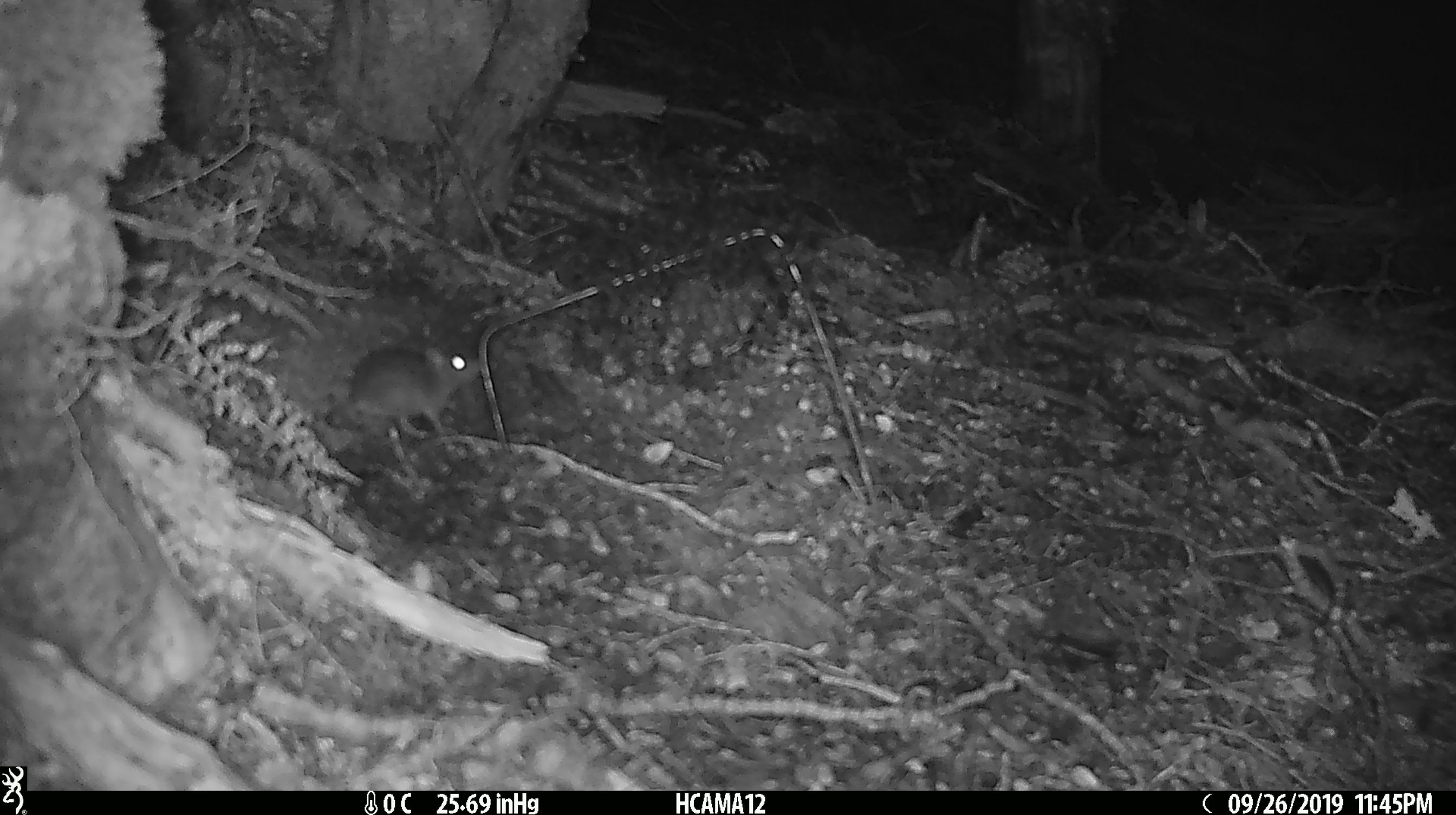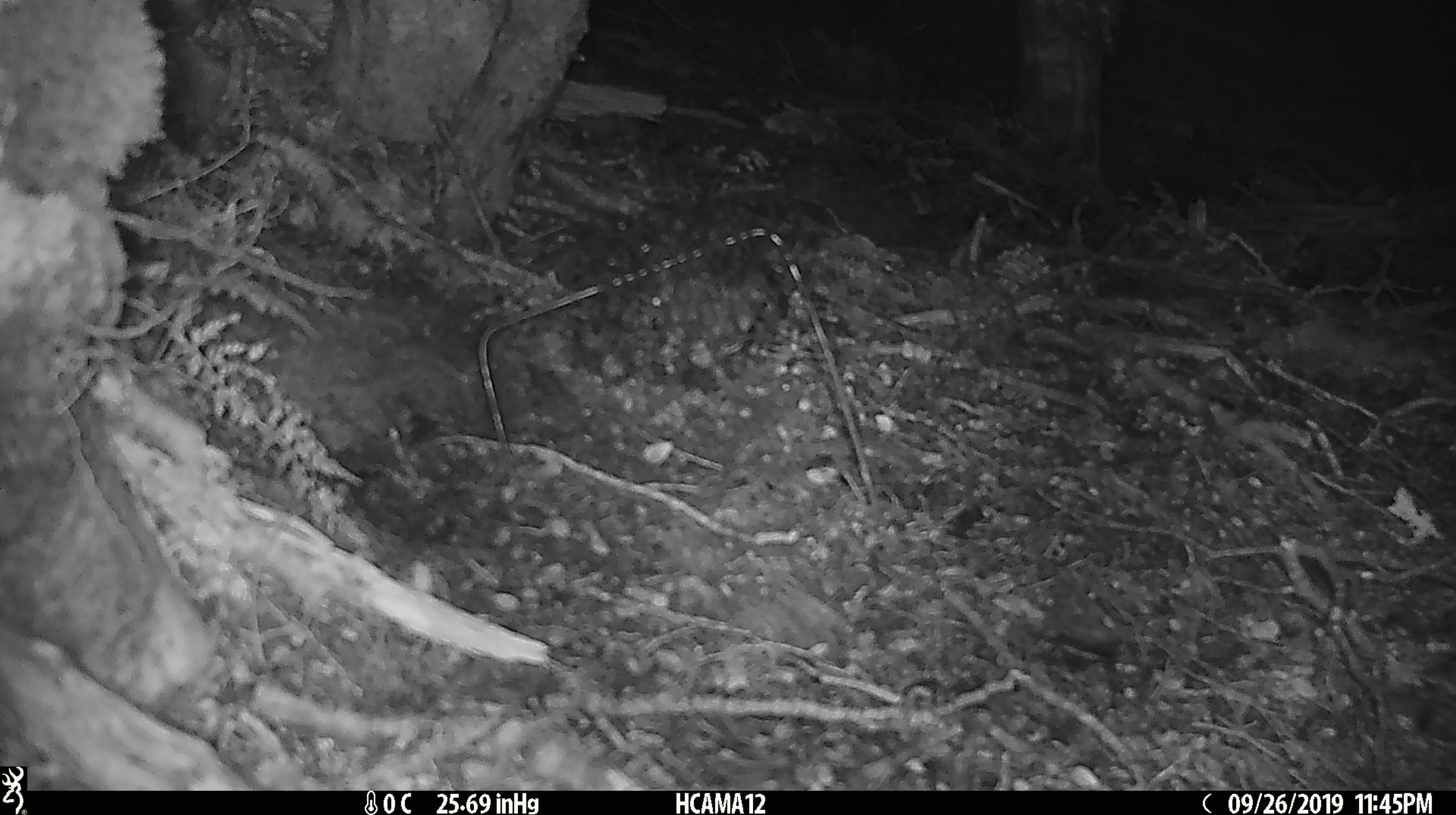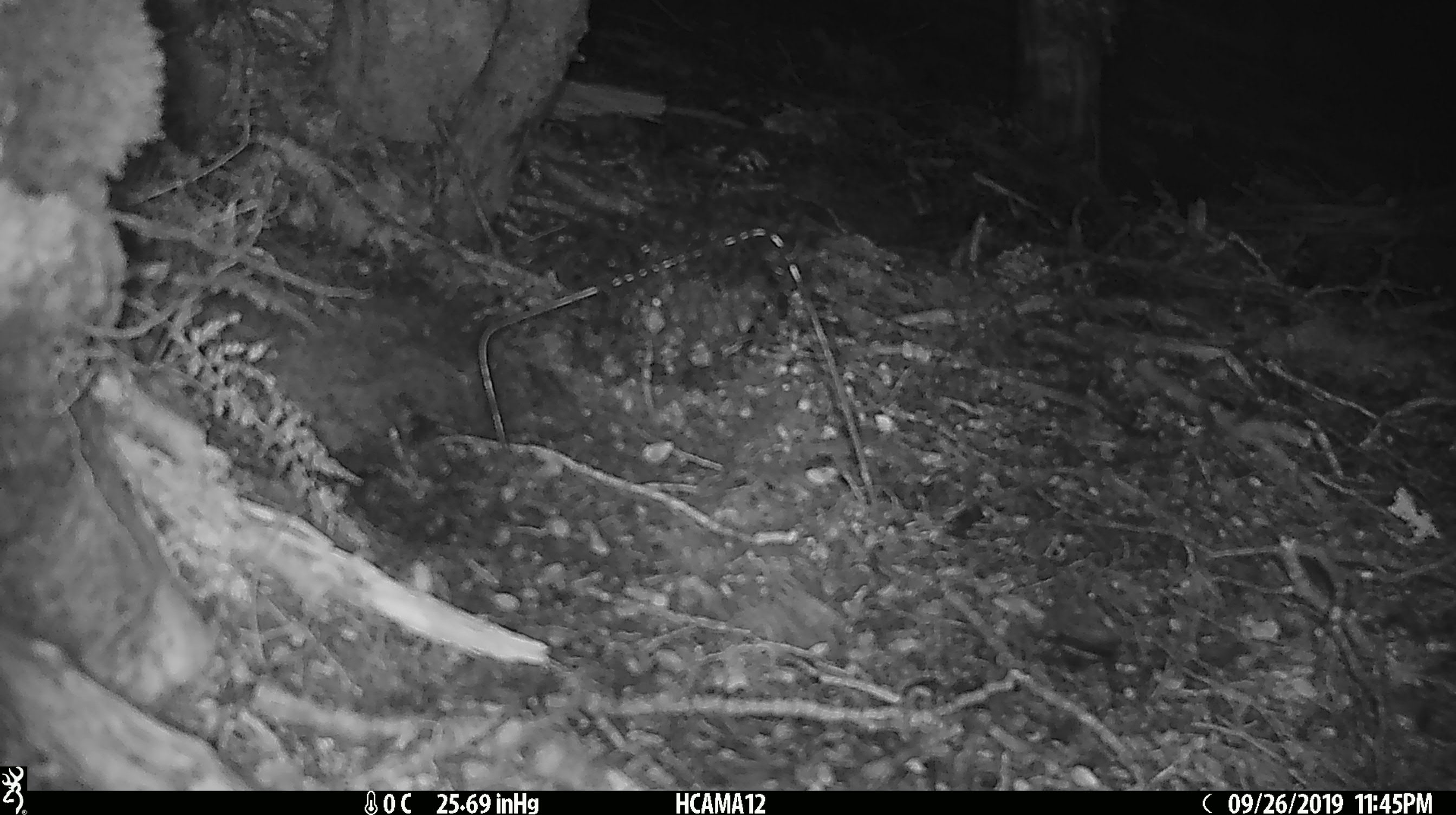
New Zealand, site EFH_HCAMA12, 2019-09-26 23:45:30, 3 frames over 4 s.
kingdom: Animalia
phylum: Chordata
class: Mammalia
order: Rodentia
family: Muridae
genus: Mus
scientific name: Mus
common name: mouse